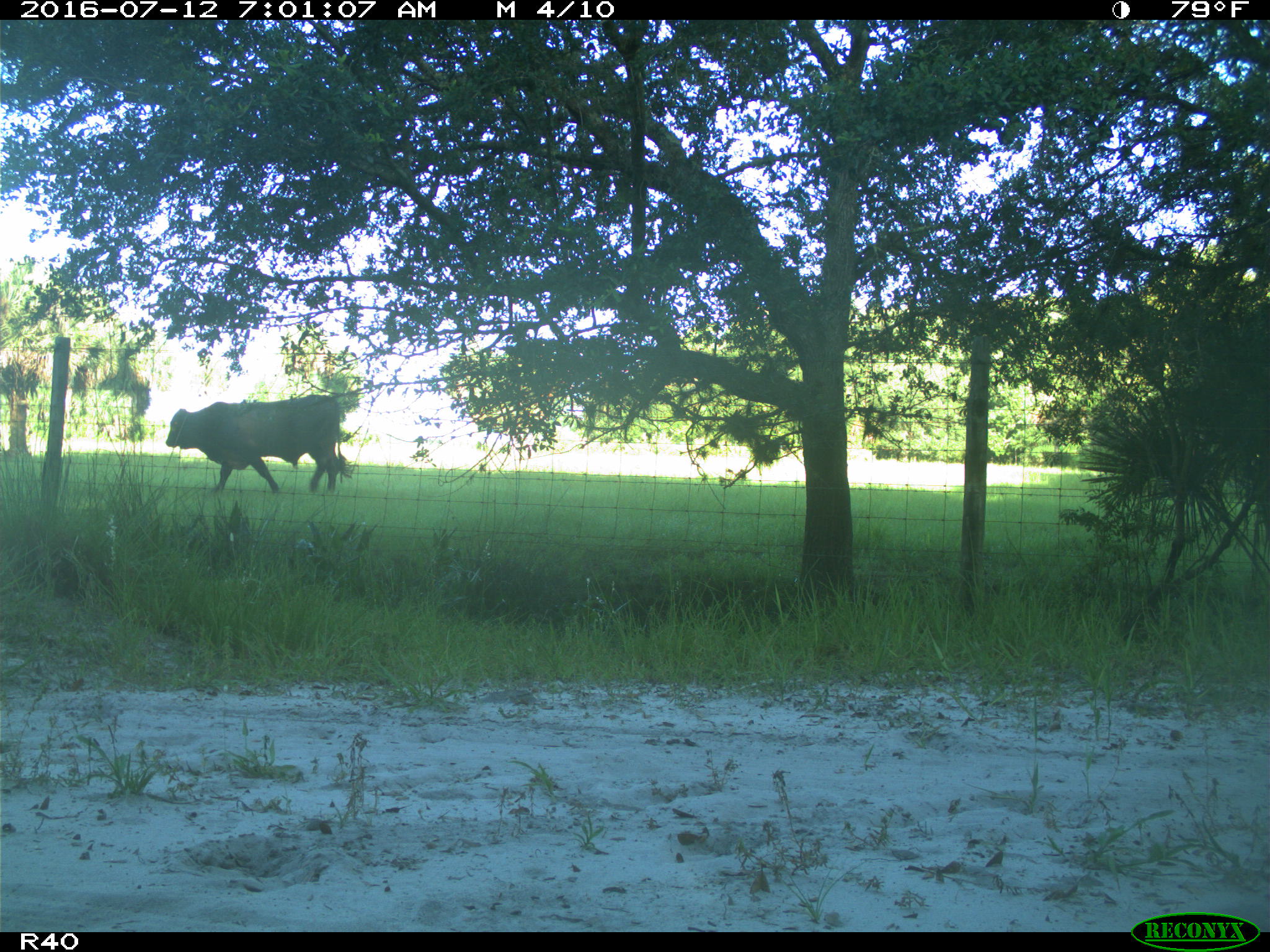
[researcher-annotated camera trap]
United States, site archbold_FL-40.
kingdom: Animalia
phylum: Chordata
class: Mammalia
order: Artiodactyla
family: Bovidae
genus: Bos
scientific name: Bos taurus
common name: domestic cow